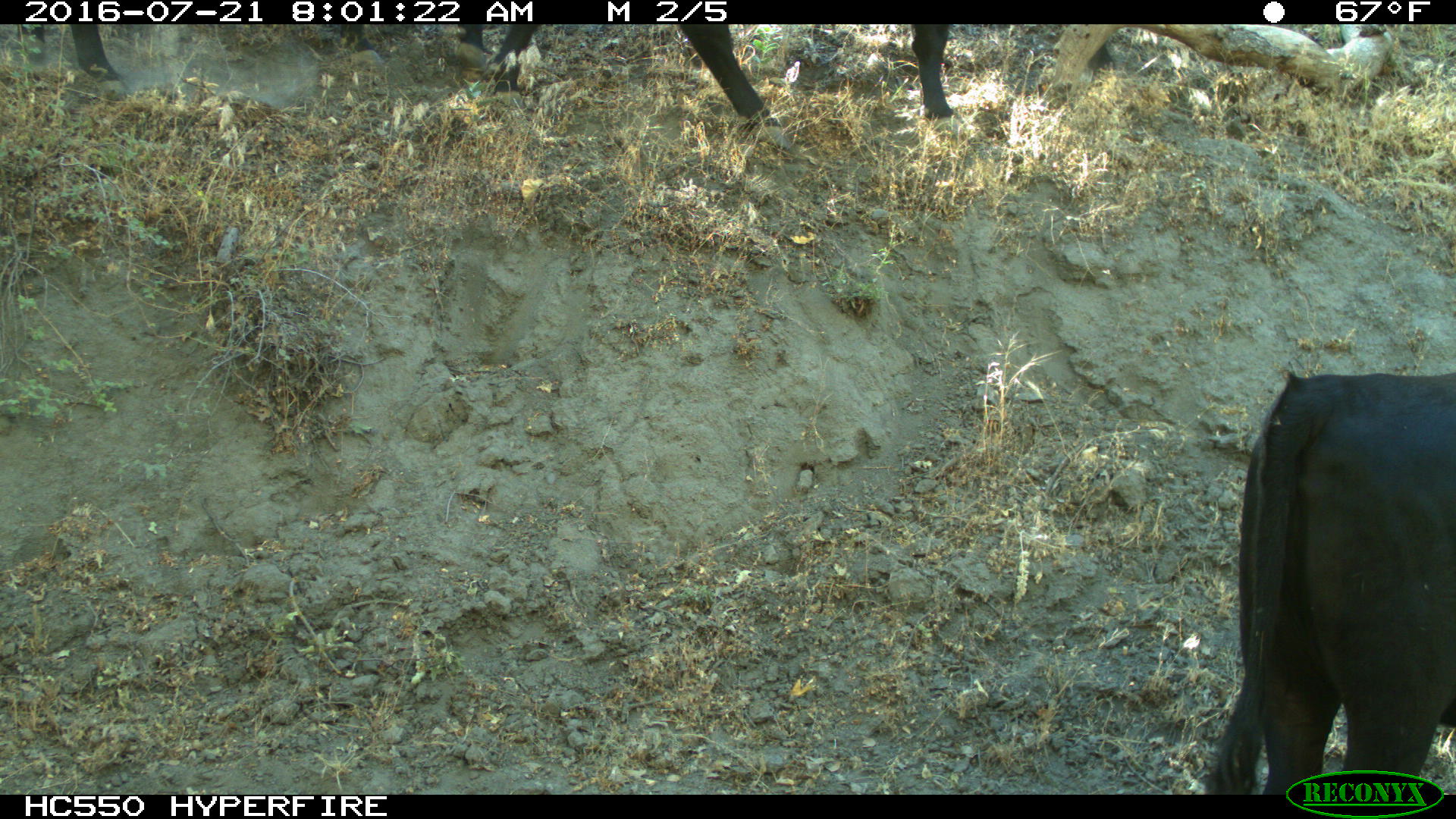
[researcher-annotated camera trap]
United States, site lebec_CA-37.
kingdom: Animalia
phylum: Chordata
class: Mammalia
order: Artiodactyla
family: Bovidae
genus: Bos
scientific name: Bos taurus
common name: domestic cow